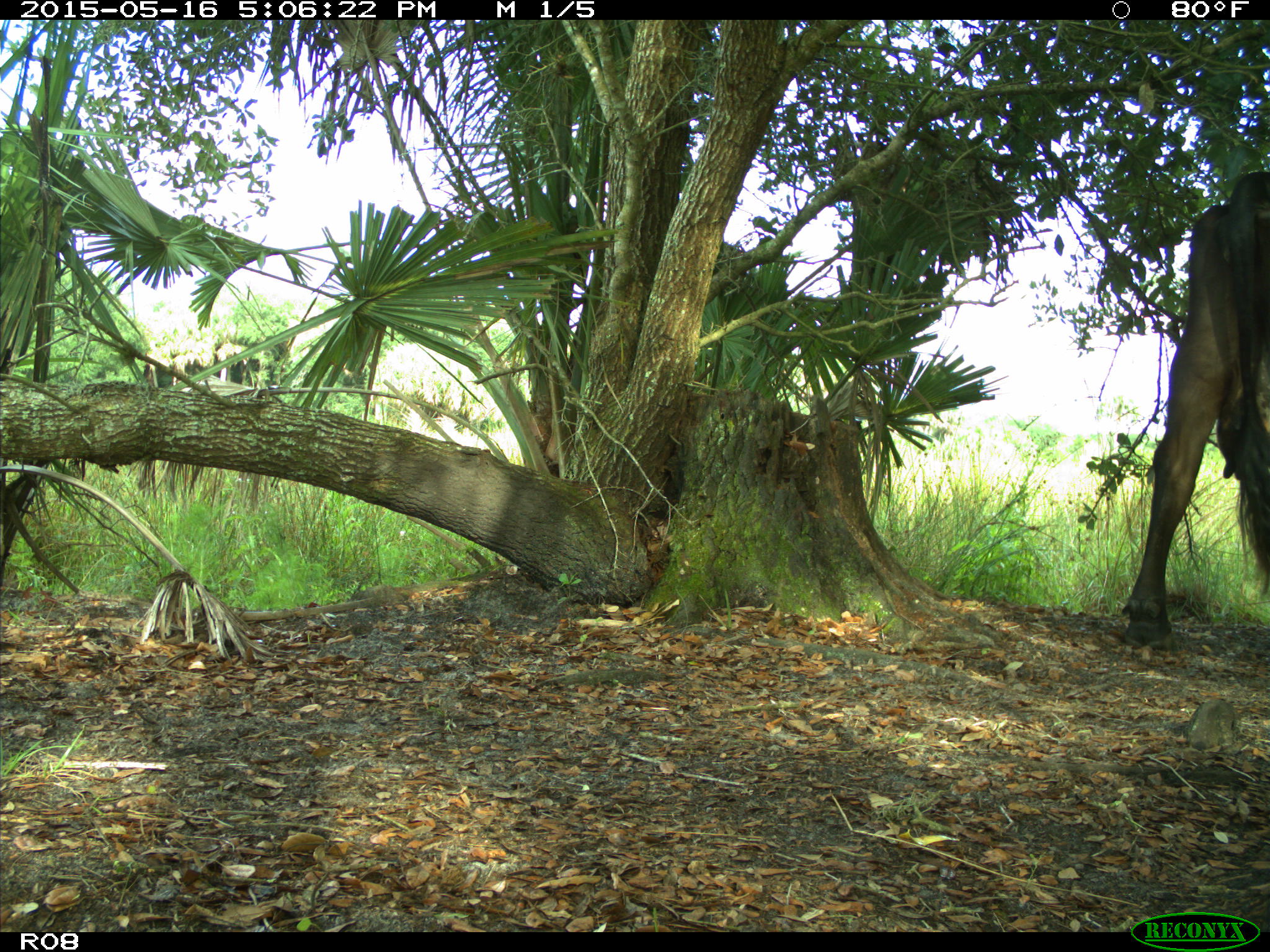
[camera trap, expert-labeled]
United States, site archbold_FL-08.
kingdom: Animalia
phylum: Chordata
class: Mammalia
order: Artiodactyla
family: Bovidae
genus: Bos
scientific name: Bos taurus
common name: domestic cow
Bos taurus (domestic cow).